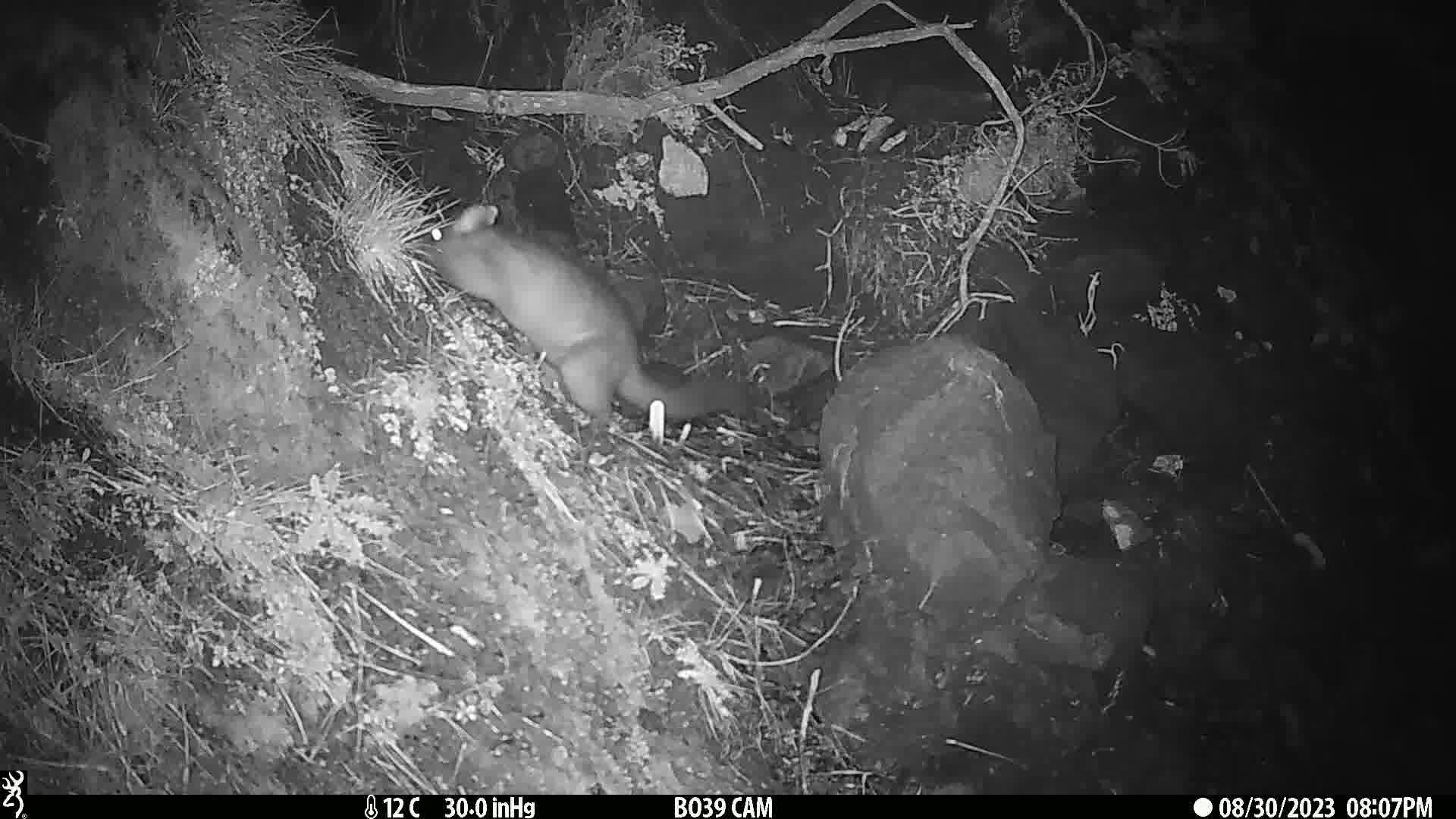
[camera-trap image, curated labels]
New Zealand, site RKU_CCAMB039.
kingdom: Animalia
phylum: Chordata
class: Mammalia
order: Diprotodontia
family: Phalangeridae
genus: Trichosurus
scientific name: Trichosurus vulpecula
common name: common brushtail possum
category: possum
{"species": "possum (common brushtail possum) (Trichosurus vulpecula)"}